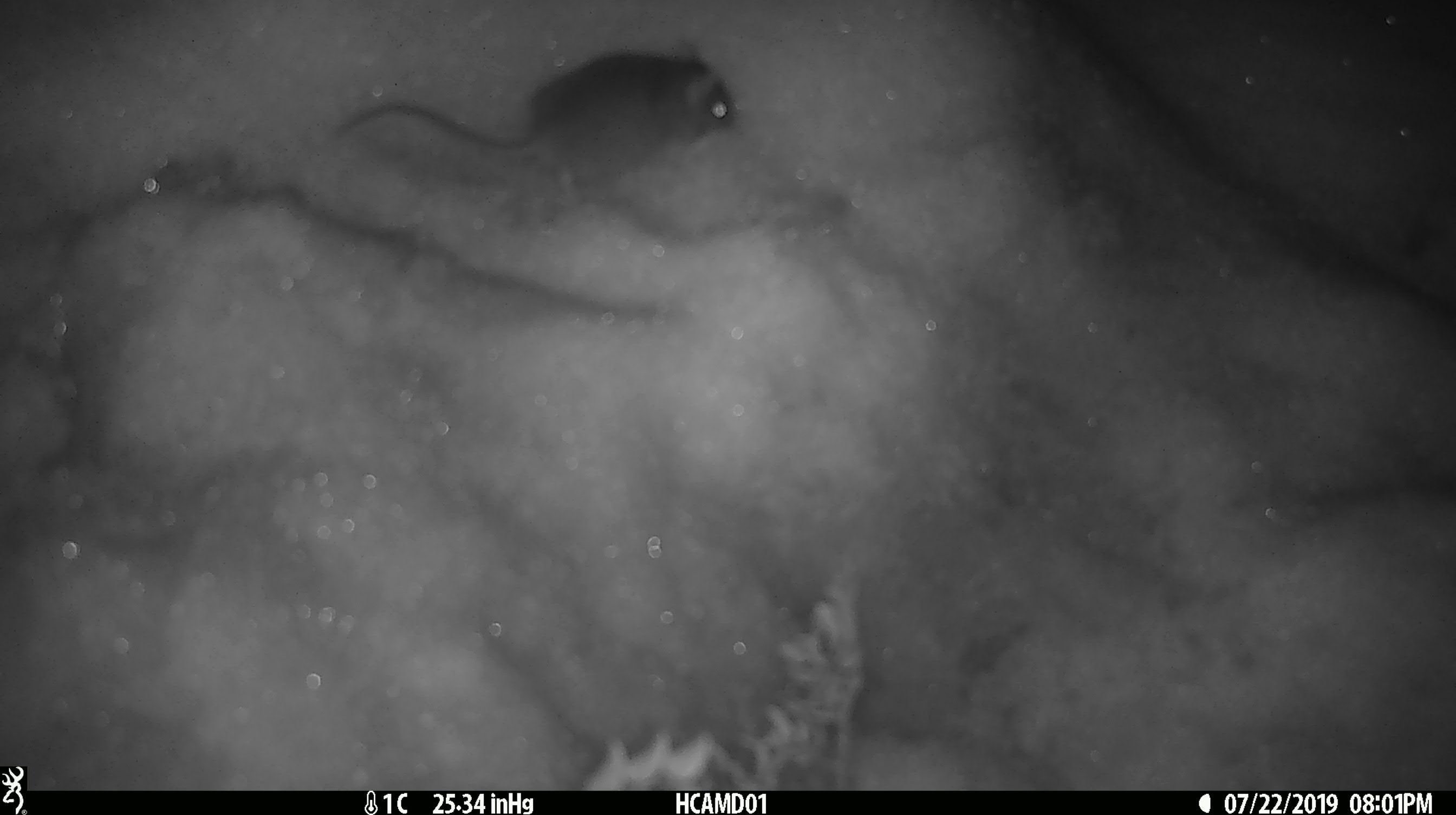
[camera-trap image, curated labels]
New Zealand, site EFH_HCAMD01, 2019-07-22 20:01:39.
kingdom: Animalia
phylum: Chordata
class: Mammalia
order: Rodentia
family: Muridae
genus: Mus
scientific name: Mus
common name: mouse